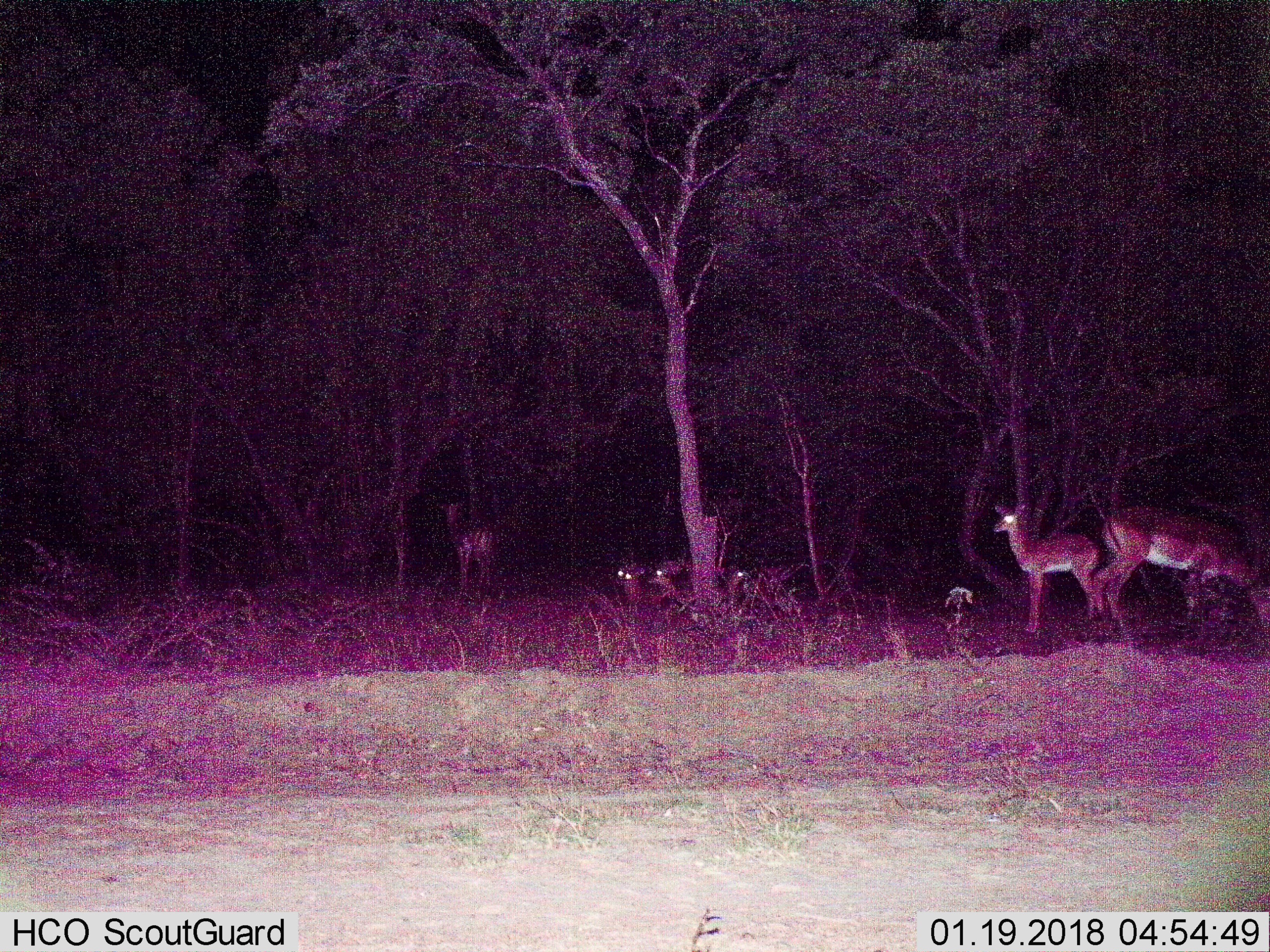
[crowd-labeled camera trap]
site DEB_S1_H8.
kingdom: Animalia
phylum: Chordata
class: Mammalia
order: Artiodactyla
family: Bovidae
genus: Aepyceros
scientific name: Aepyceros melampus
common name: impala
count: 6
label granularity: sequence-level